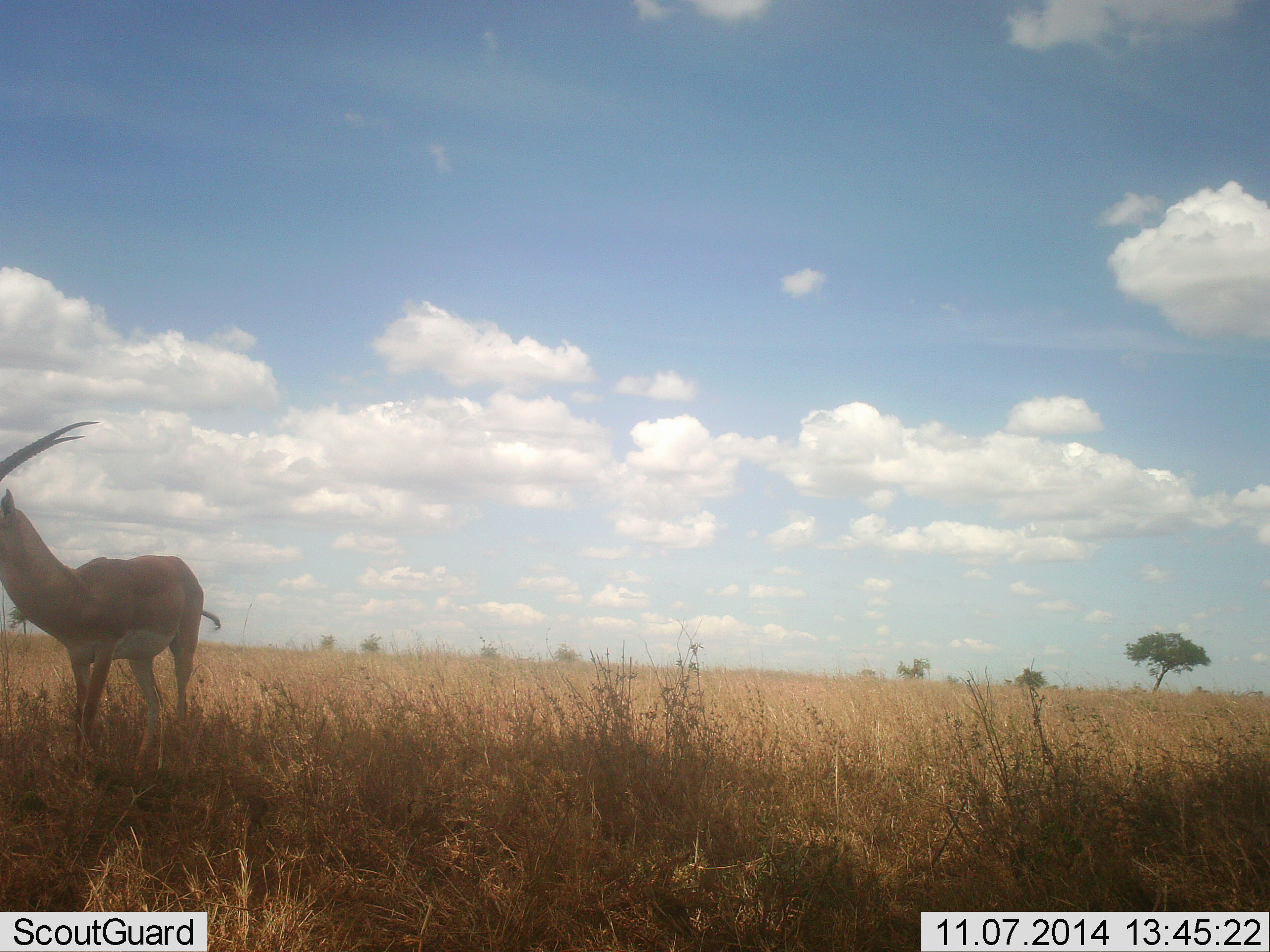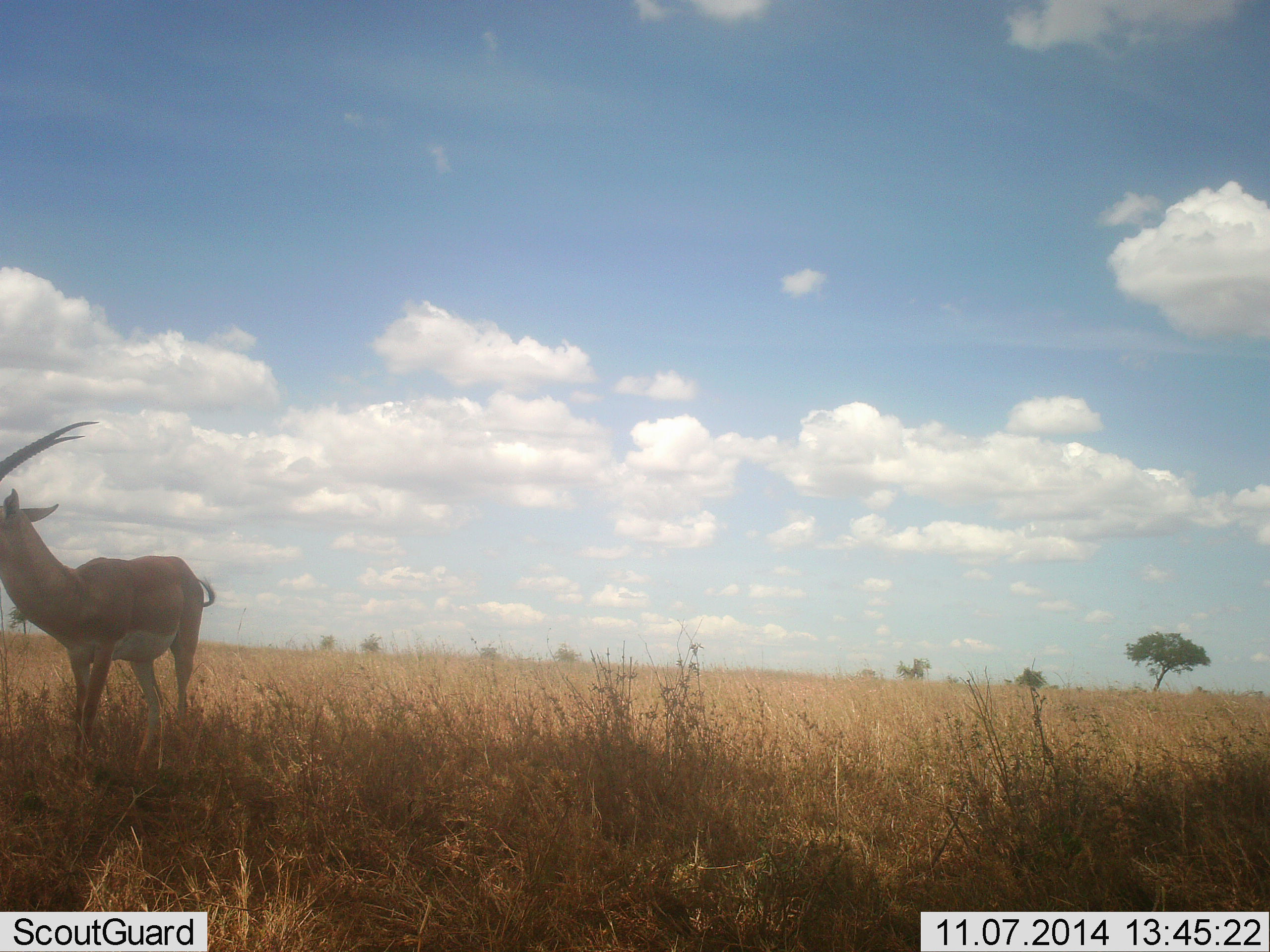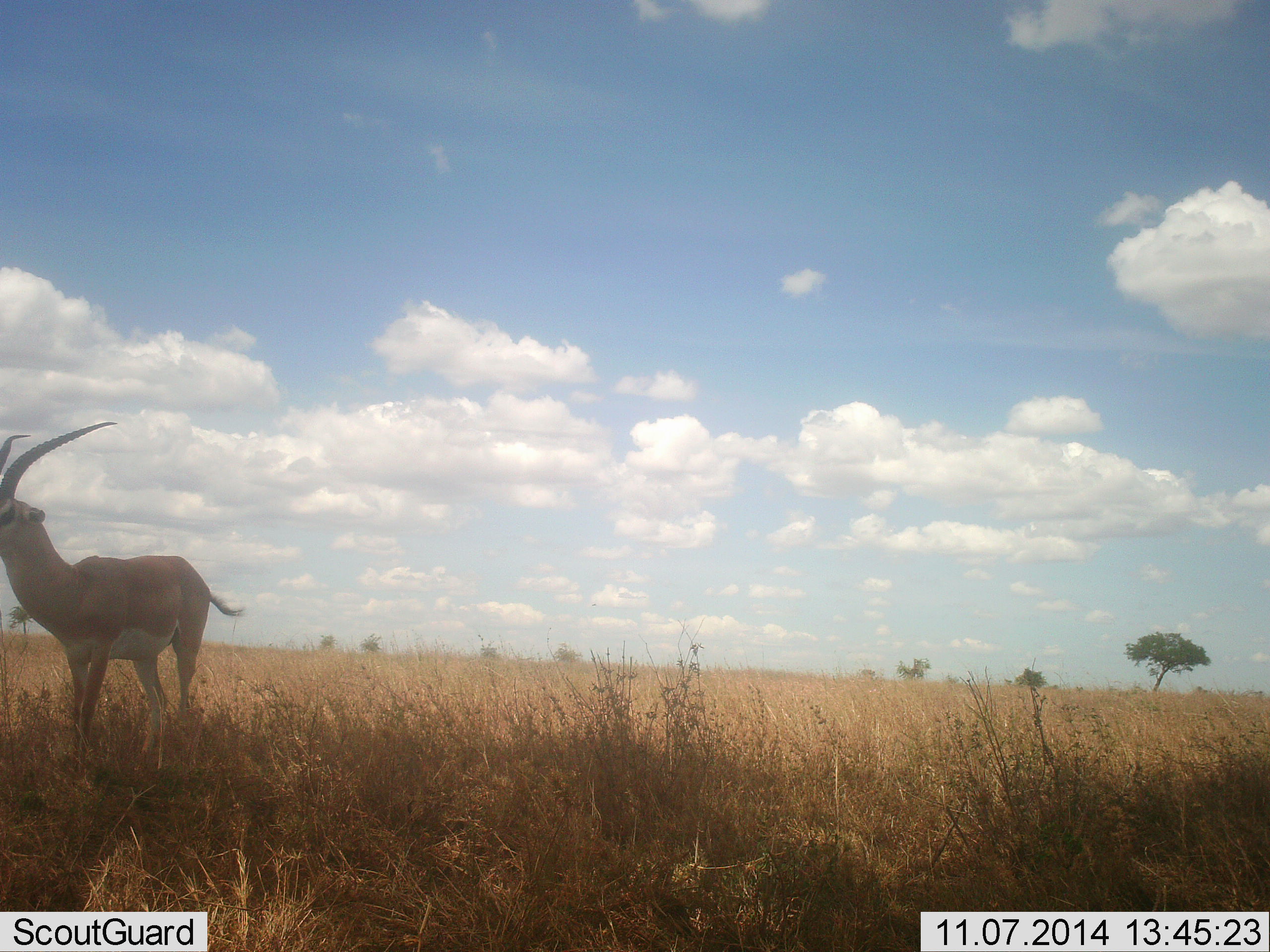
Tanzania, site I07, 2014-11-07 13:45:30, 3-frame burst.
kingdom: Animalia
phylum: Chordata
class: Mammalia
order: Artiodactyla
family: Bovidae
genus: Nanger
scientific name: Nanger granti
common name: grant's gazelle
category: gazellegrants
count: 1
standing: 80%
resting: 0%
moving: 20%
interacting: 0%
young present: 0%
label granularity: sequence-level